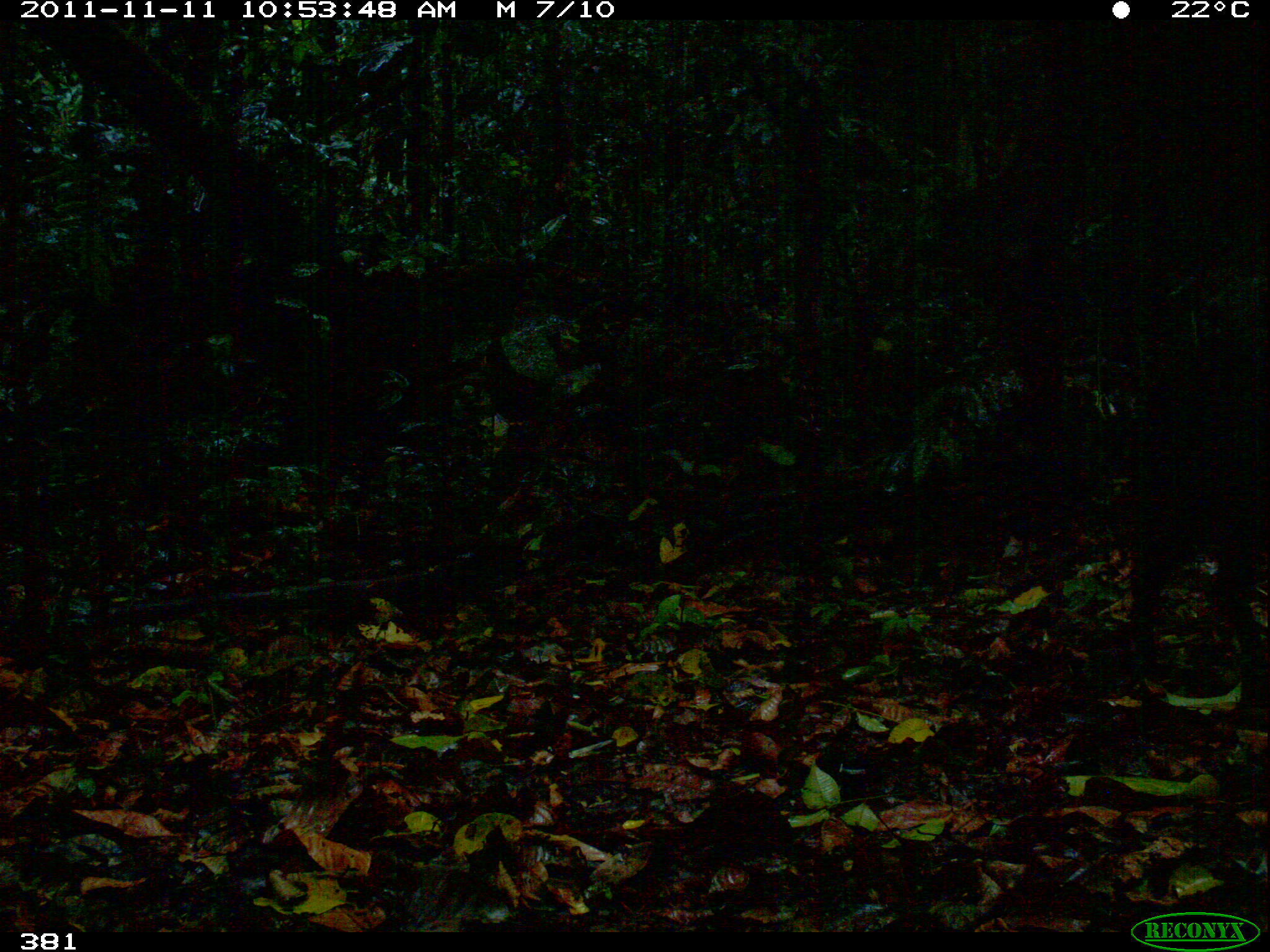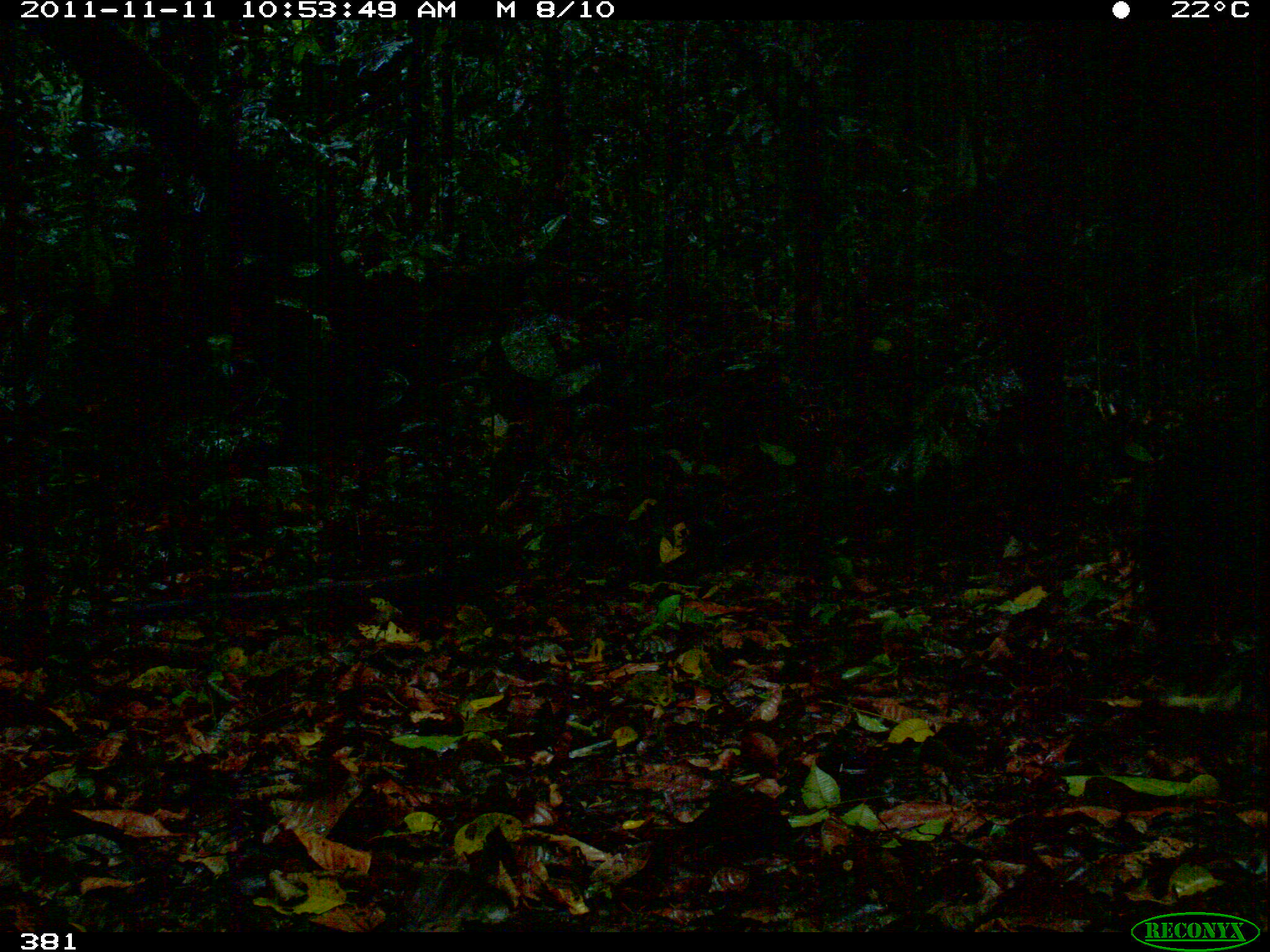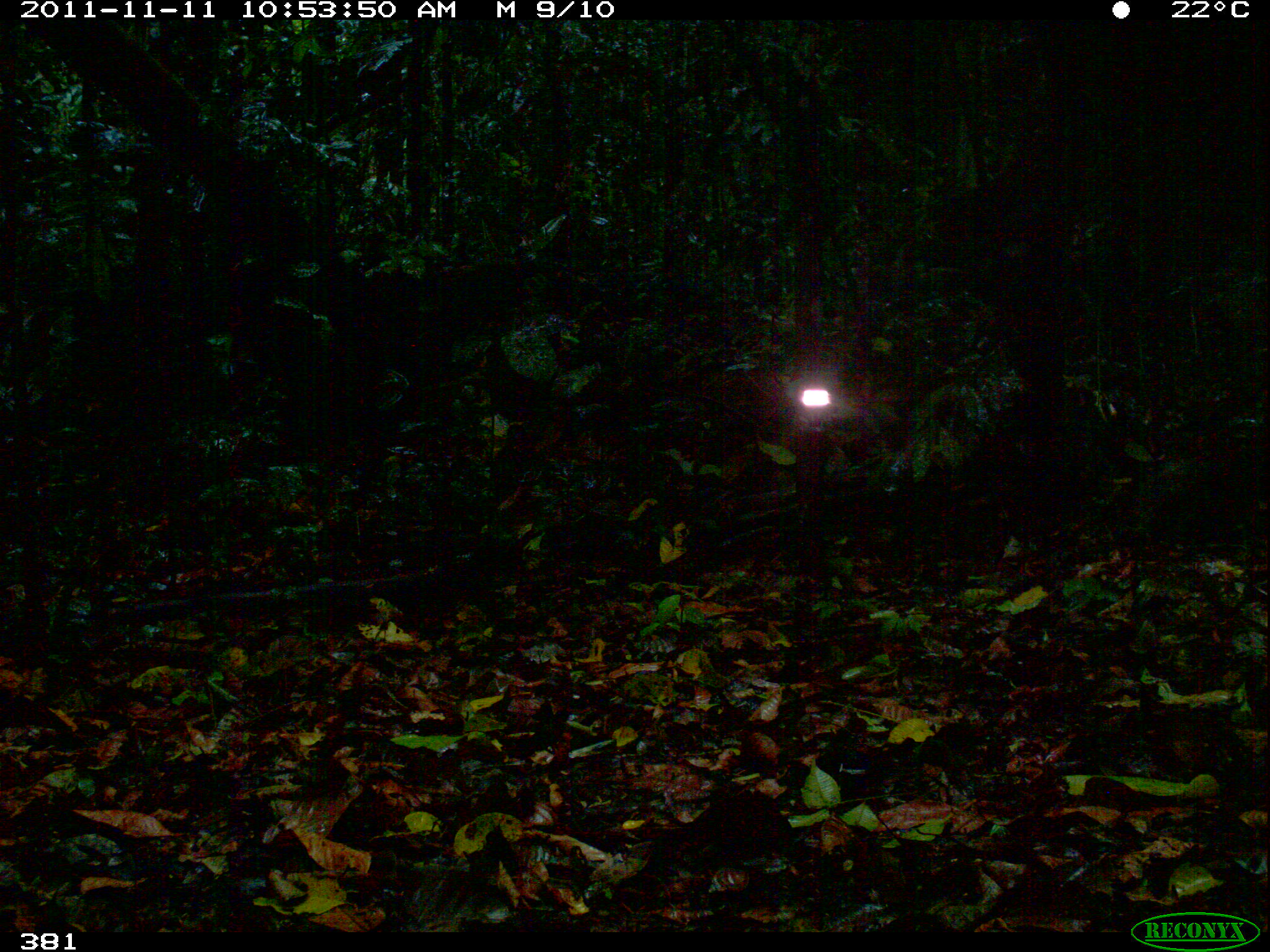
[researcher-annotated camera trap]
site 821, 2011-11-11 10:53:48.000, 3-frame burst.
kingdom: Animalia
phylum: Chordata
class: Mammalia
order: Artiodactyla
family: Tayassuidae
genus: Tayassu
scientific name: Tayassu pecari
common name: white-lipped peccary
Tayassu pecari (white-lipped peccary).